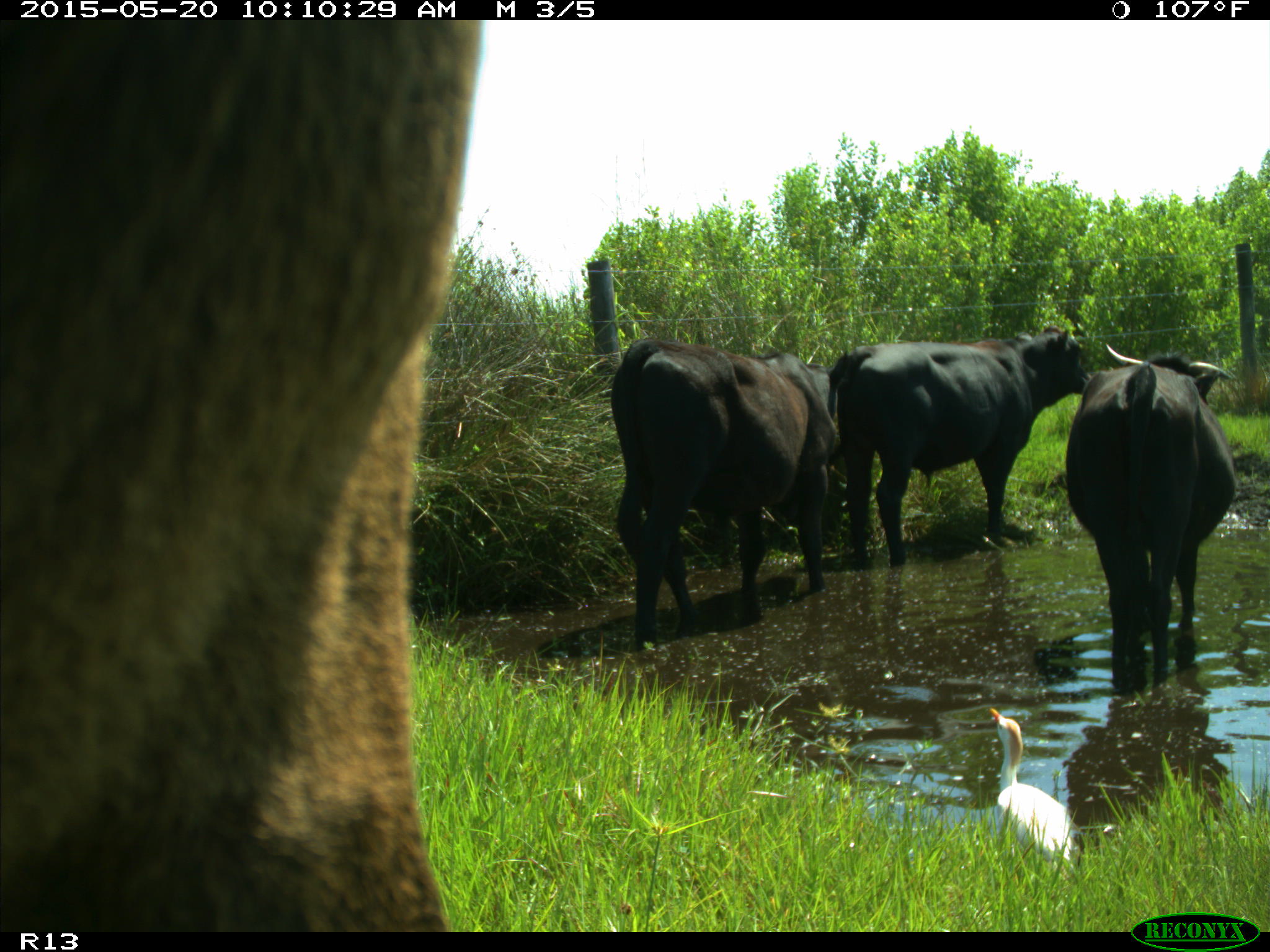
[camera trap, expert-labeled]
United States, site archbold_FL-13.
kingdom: Animalia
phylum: Chordata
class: Mammalia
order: Artiodactyla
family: Bovidae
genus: Bos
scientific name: Bos taurus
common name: domestic cow